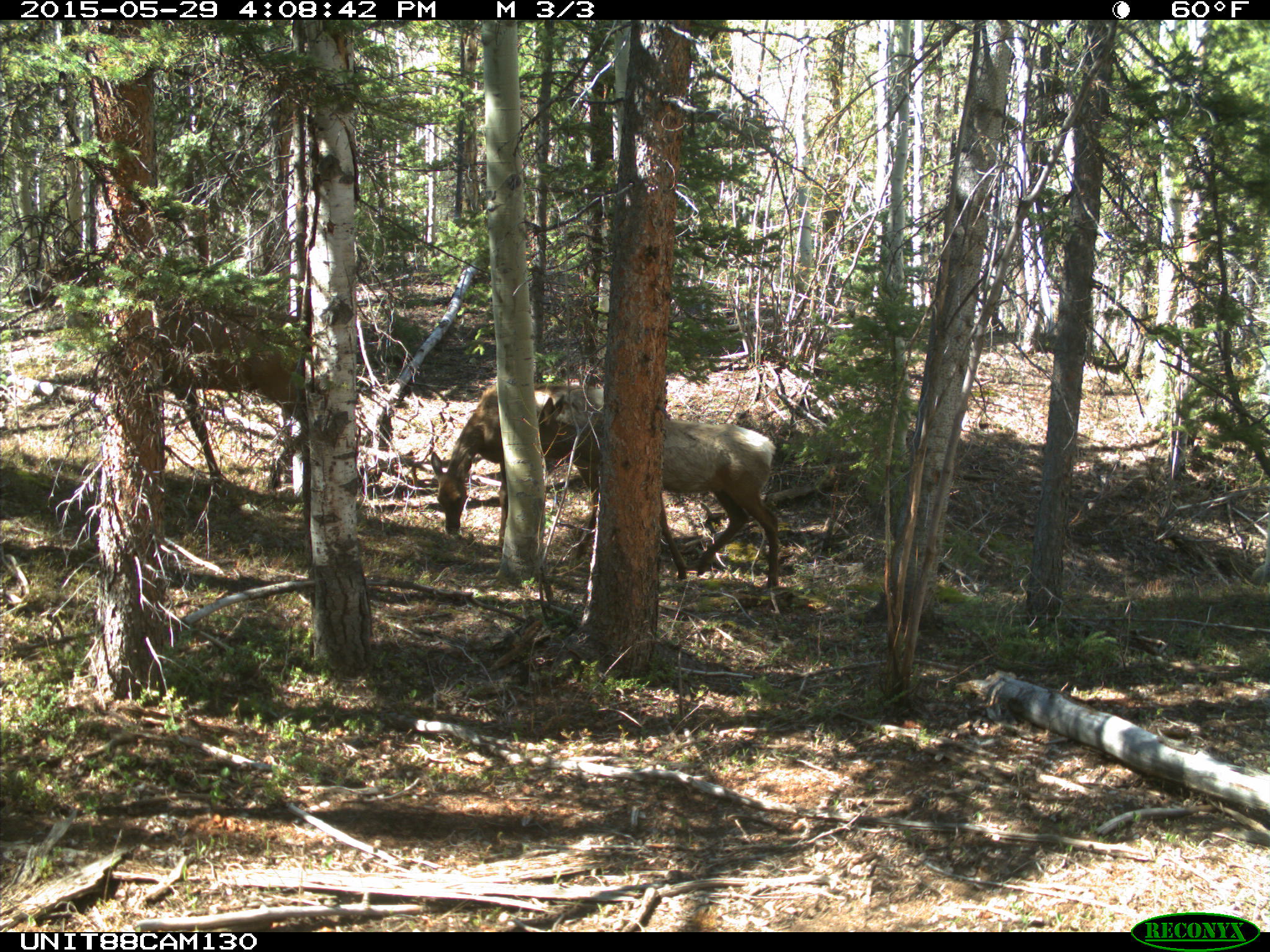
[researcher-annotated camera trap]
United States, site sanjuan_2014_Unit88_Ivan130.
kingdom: Animalia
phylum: Chordata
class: Mammalia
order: Artiodactyla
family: Cervidae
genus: Cervus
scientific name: Cervus elaphus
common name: red deer